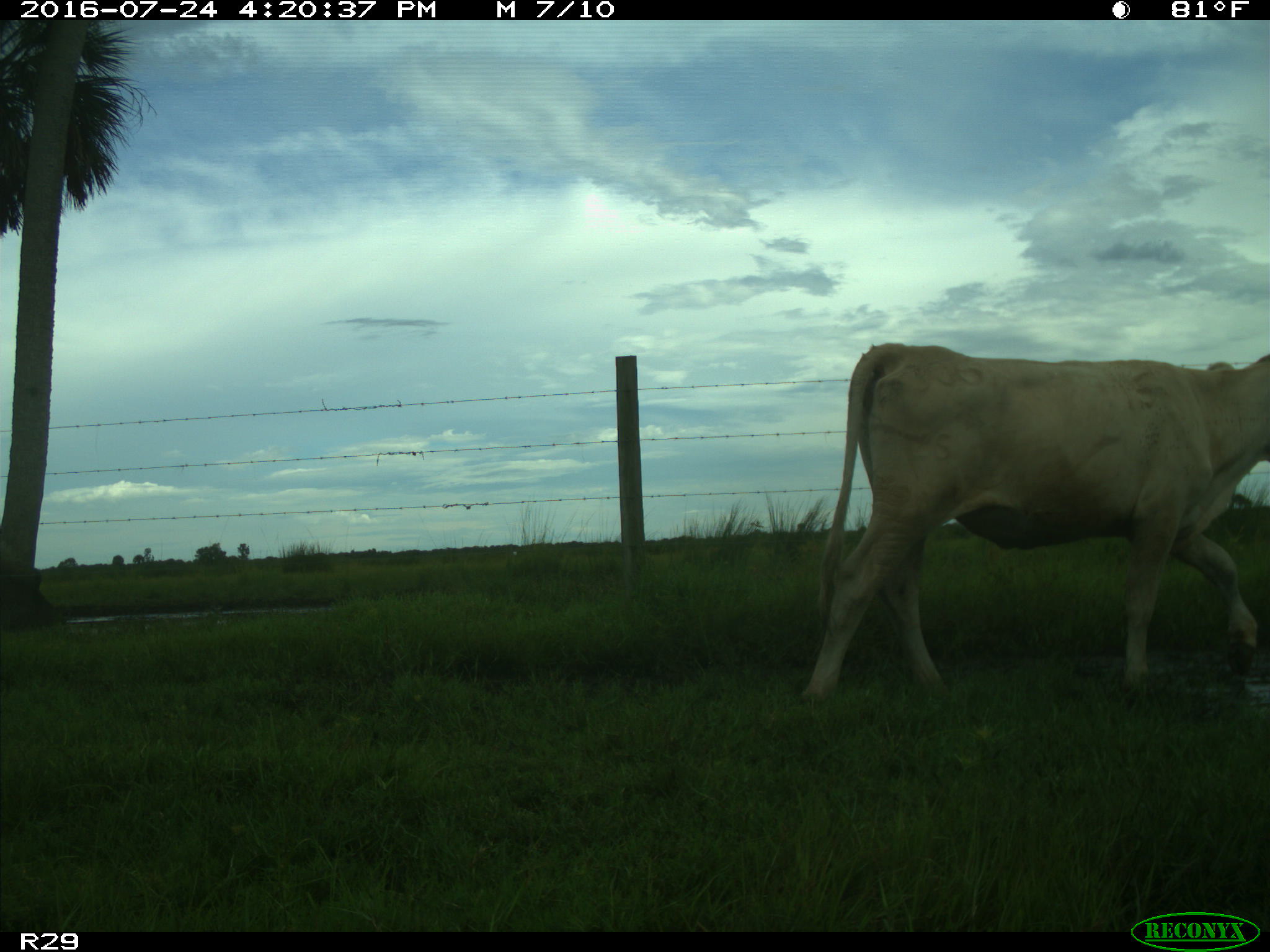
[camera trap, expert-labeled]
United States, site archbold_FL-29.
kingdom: Animalia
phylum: Chordata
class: Mammalia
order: Artiodactyla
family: Bovidae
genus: Bos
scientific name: Bos taurus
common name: domestic cow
Bos taurus (domestic cow).